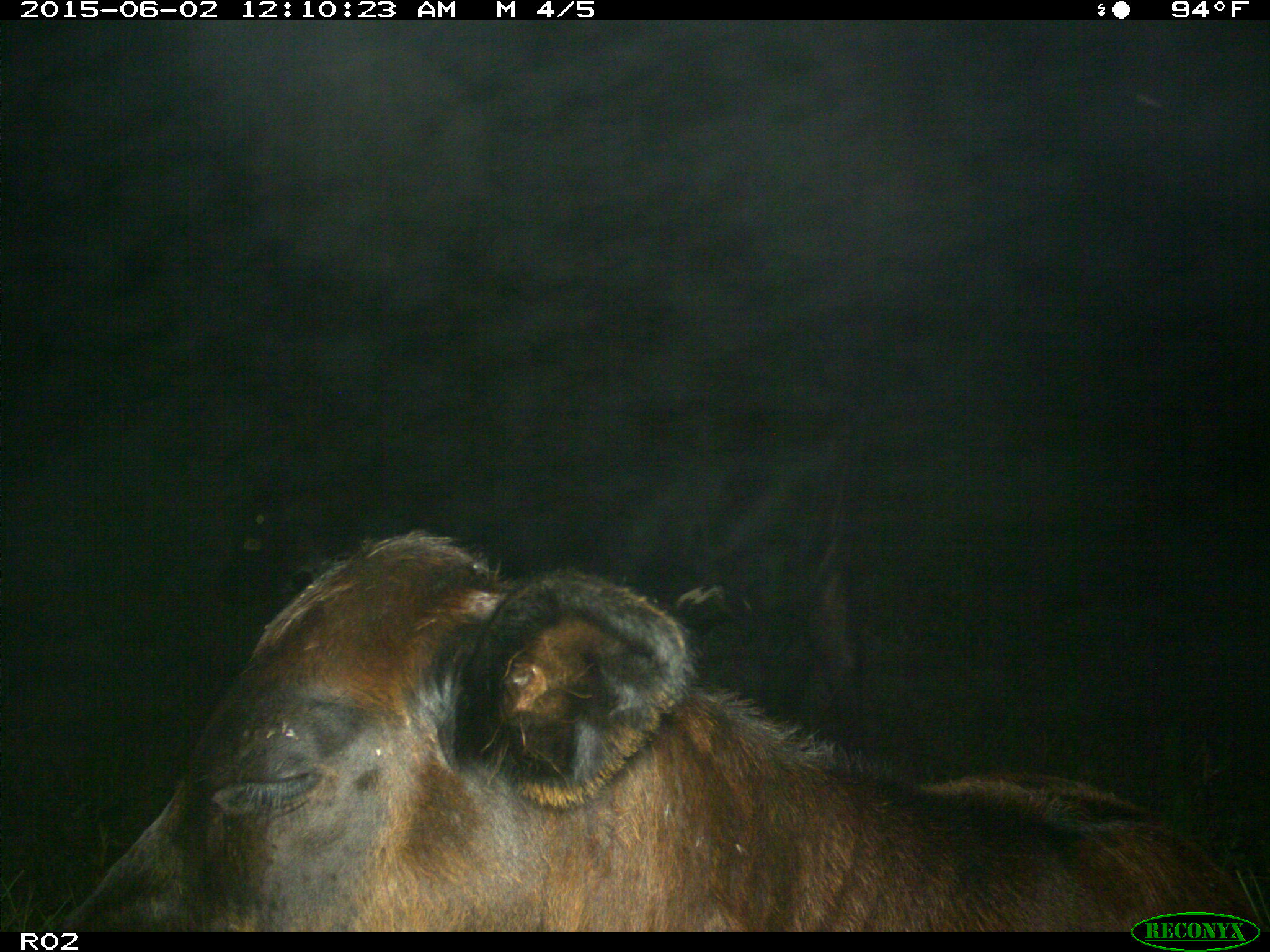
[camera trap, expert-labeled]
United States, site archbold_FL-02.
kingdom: Animalia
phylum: Chordata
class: Mammalia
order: Artiodactyla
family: Bovidae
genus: Bos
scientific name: Bos taurus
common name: domestic cow